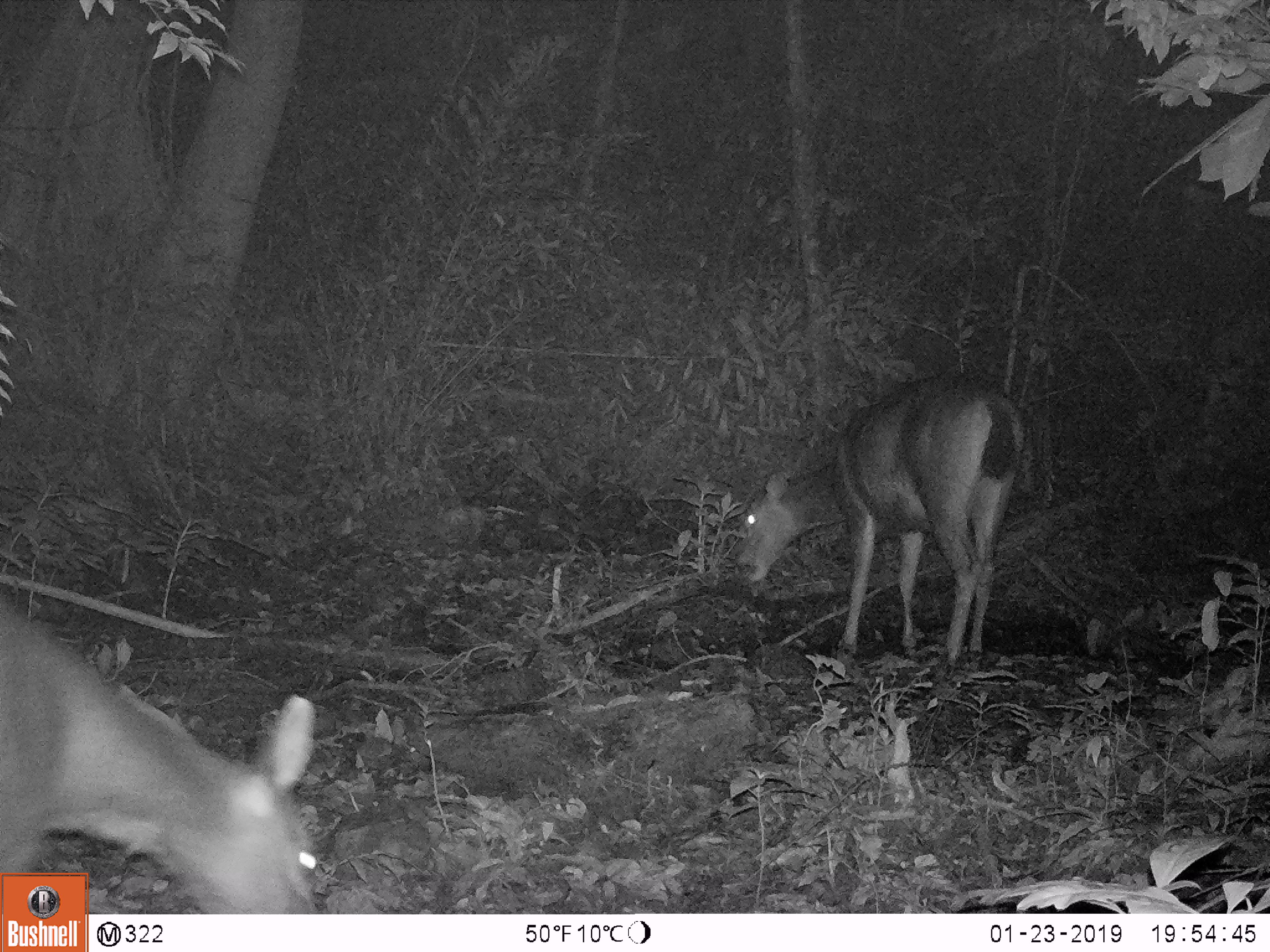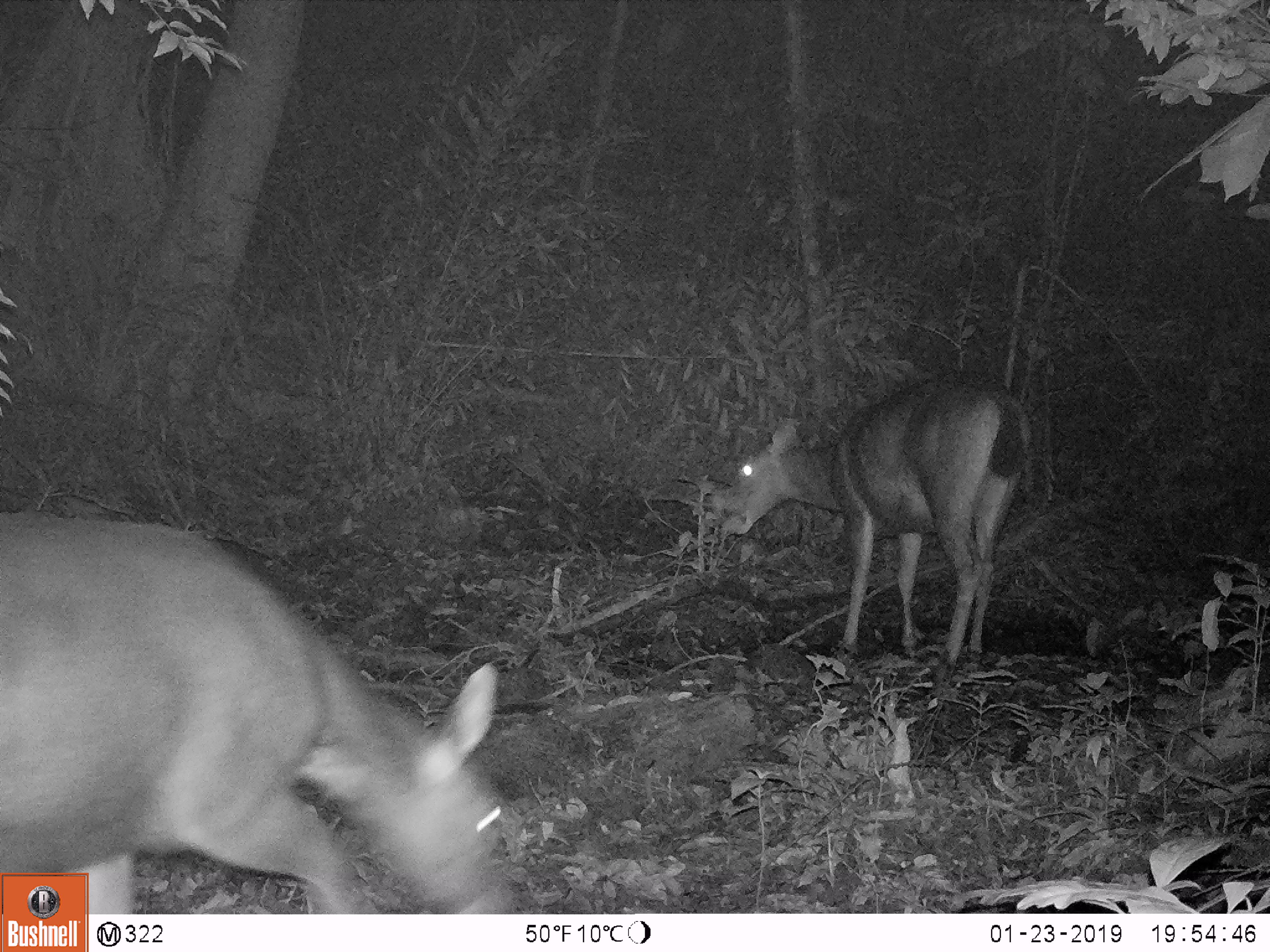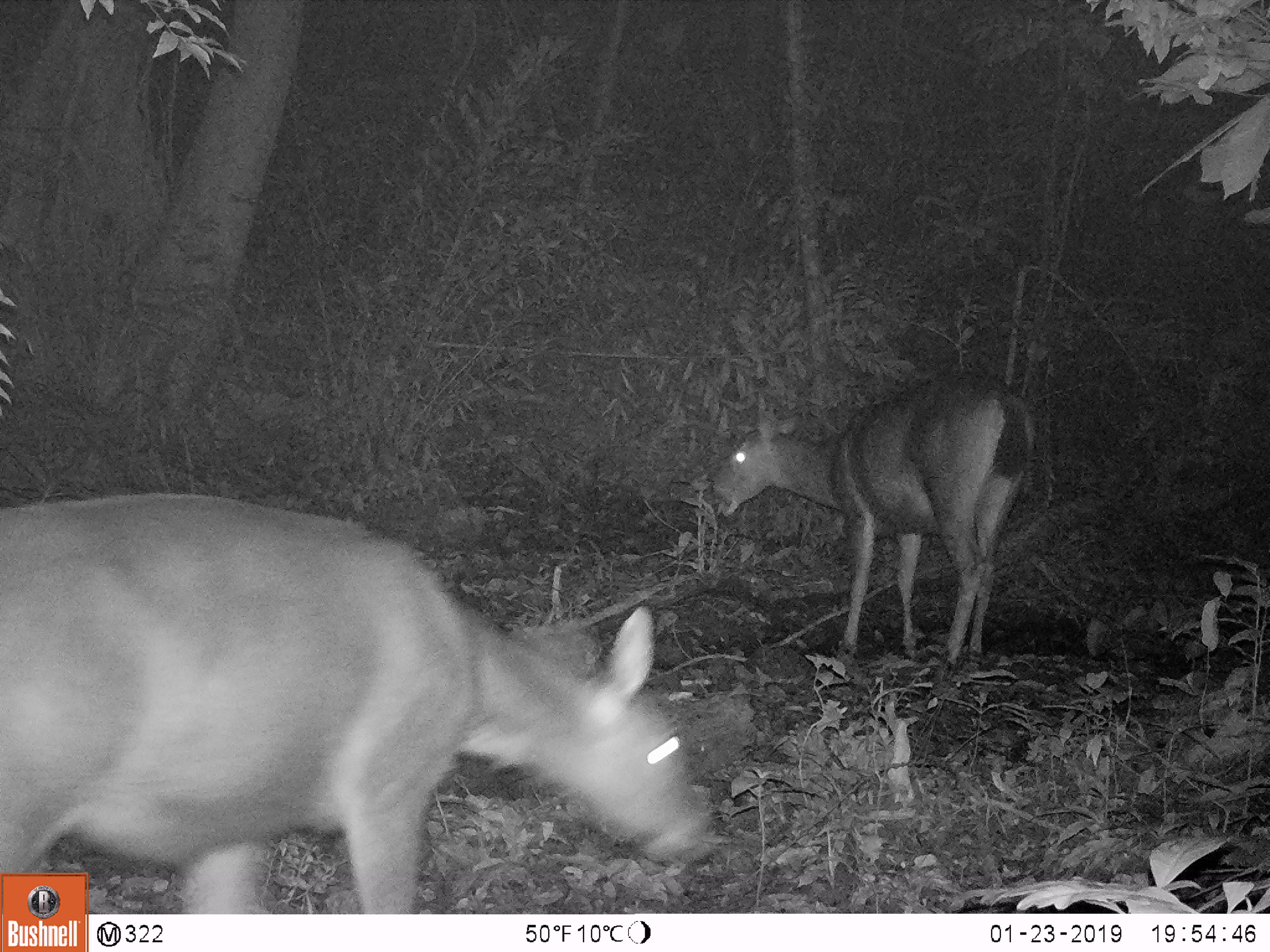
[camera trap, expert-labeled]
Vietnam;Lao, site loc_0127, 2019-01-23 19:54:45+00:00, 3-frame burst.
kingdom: Animalia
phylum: Chordata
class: Mammalia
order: Artiodactyla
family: Cervidae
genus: Rusa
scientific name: Rusa unicolor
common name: sambar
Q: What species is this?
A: Sambar (Rusa unicolor).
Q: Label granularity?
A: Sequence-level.